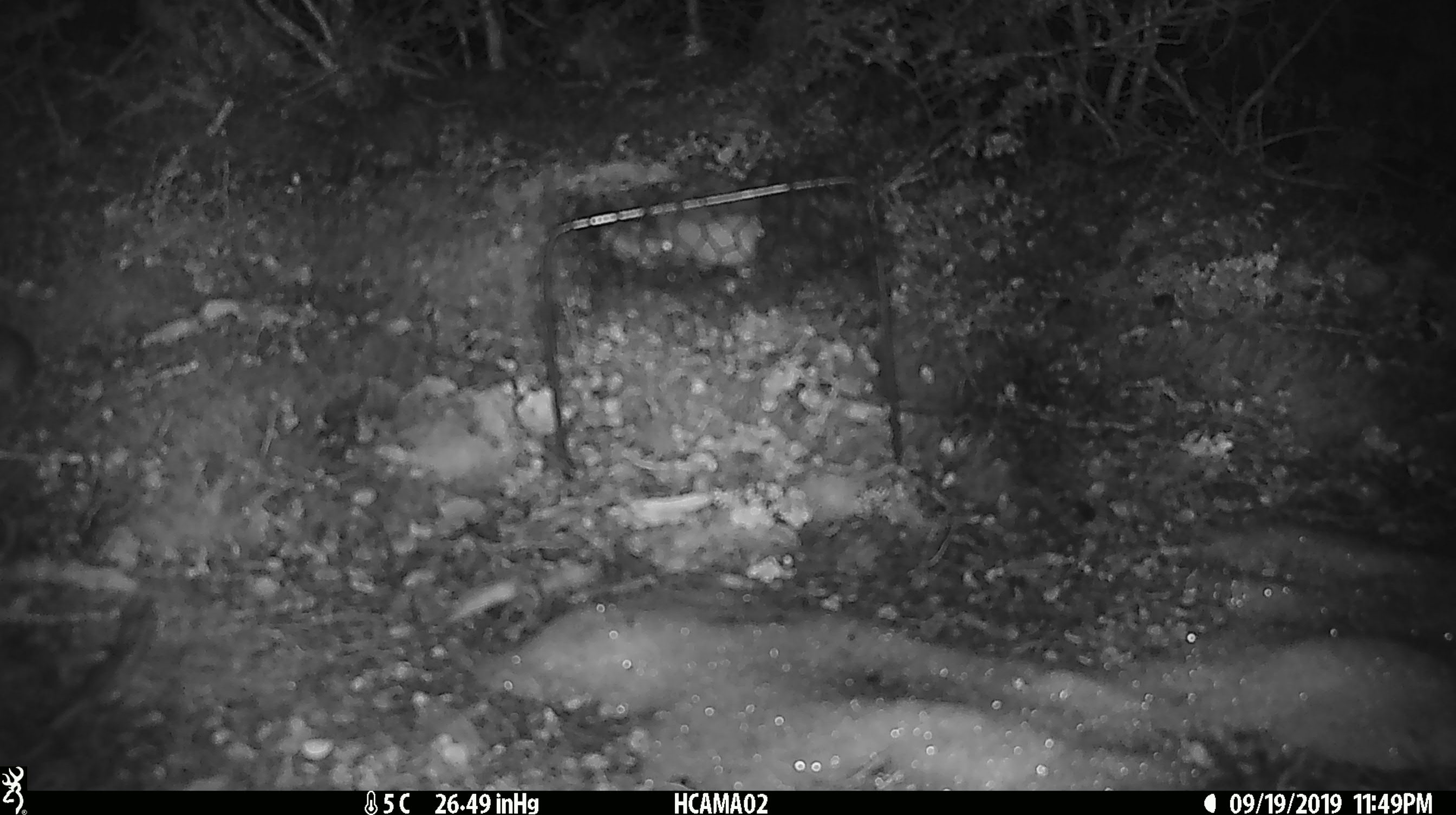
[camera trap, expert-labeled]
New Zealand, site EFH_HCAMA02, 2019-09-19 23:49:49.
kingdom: Animalia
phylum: Chordata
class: Mammalia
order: Rodentia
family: Muridae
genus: Mus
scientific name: Mus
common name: mouse